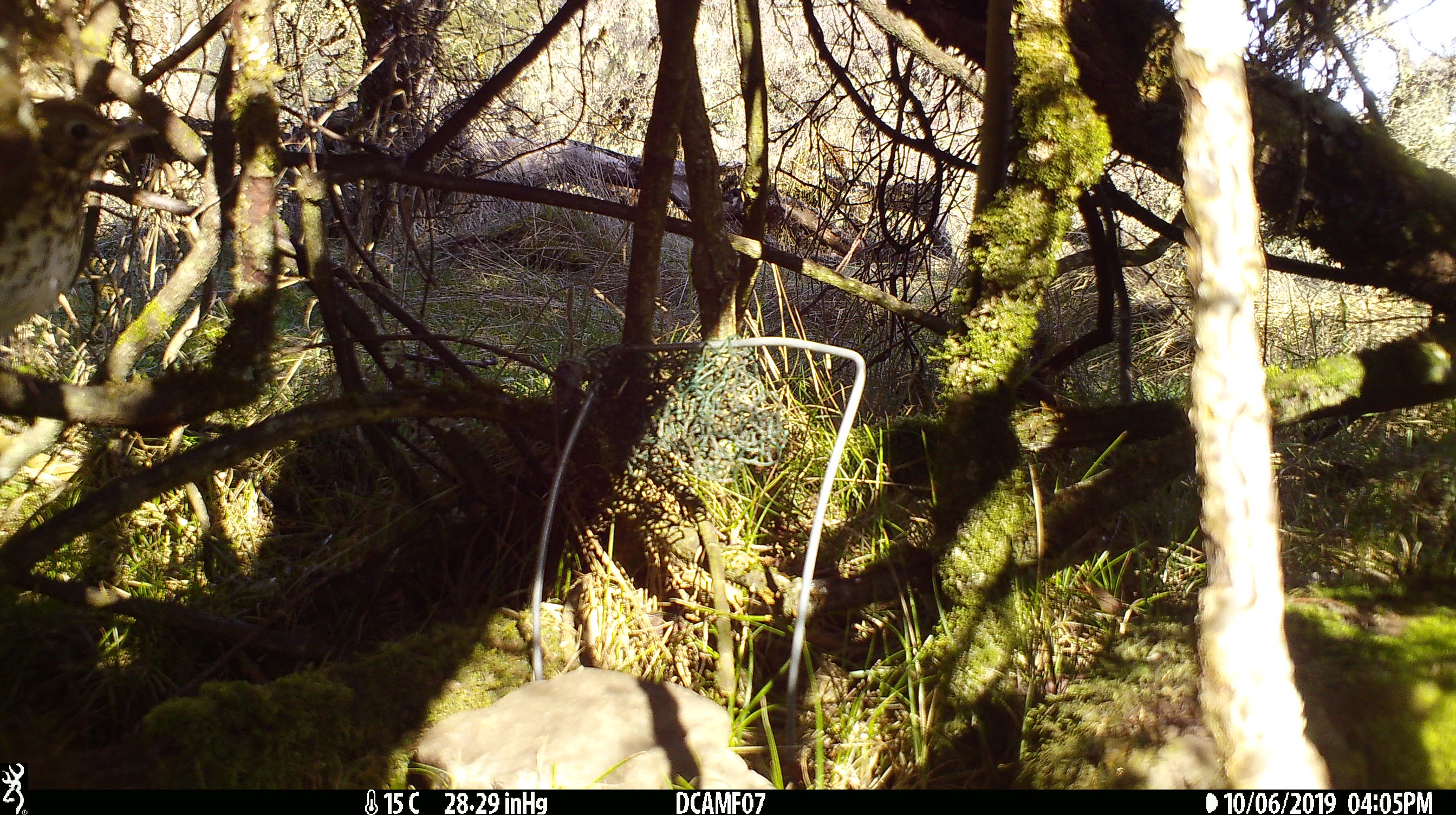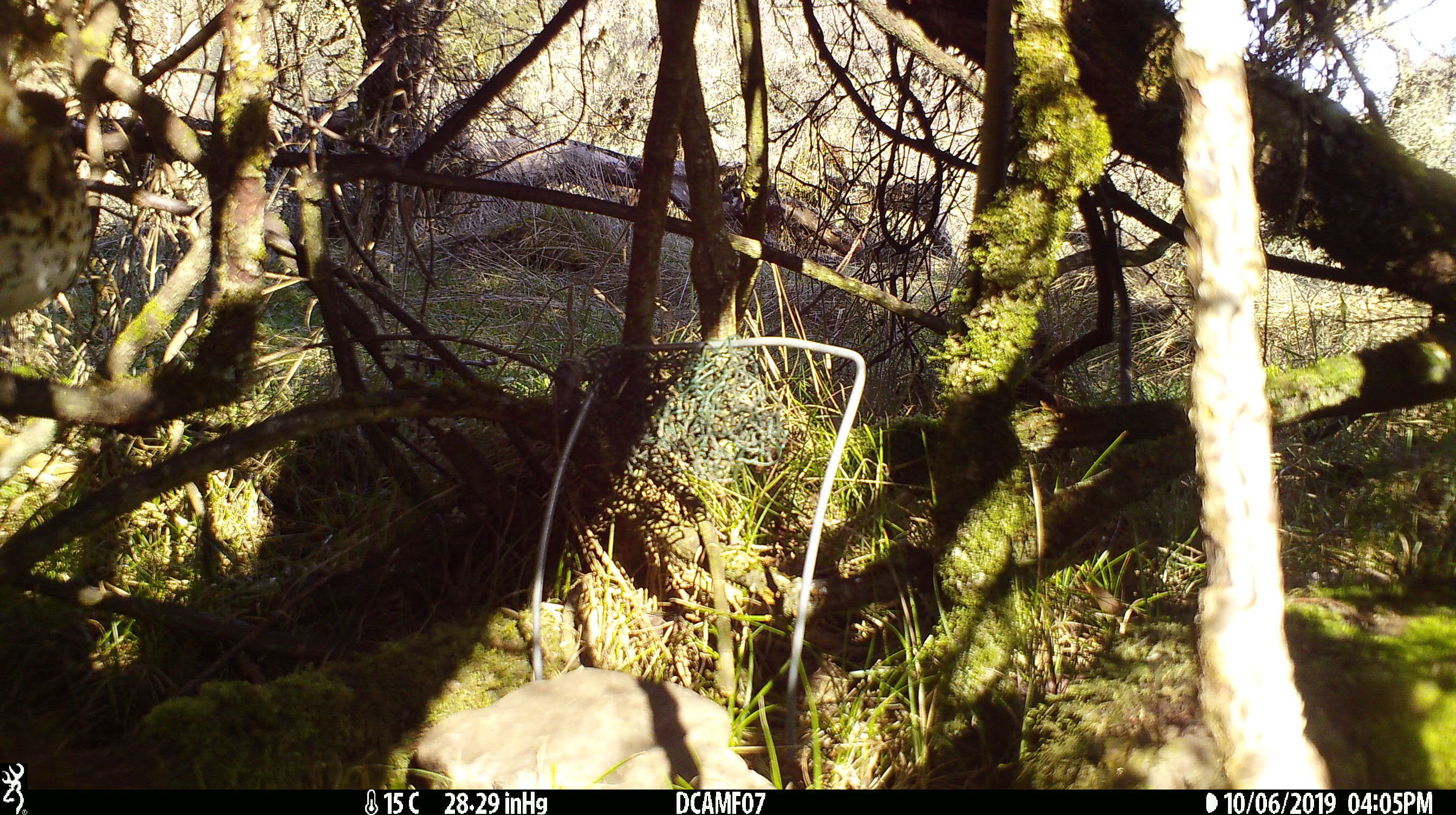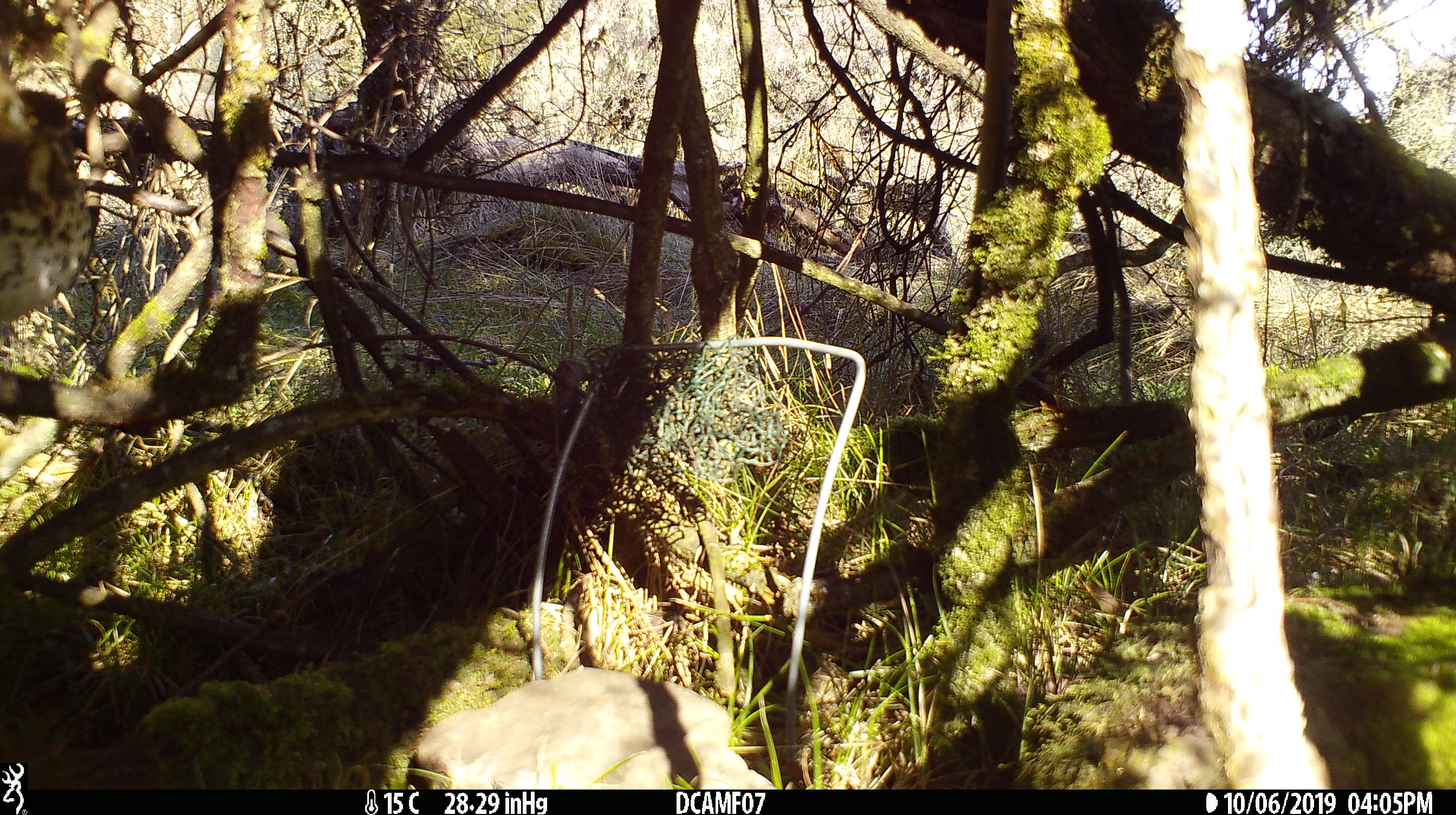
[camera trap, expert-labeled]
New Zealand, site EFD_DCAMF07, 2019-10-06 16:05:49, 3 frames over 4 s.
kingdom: Animalia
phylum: Chordata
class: Aves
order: Passeriformes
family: Turdidae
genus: Turdus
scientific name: Turdus philomelos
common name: song thrush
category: thrush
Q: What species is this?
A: Thrush (song thrush) (Turdus philomelos).